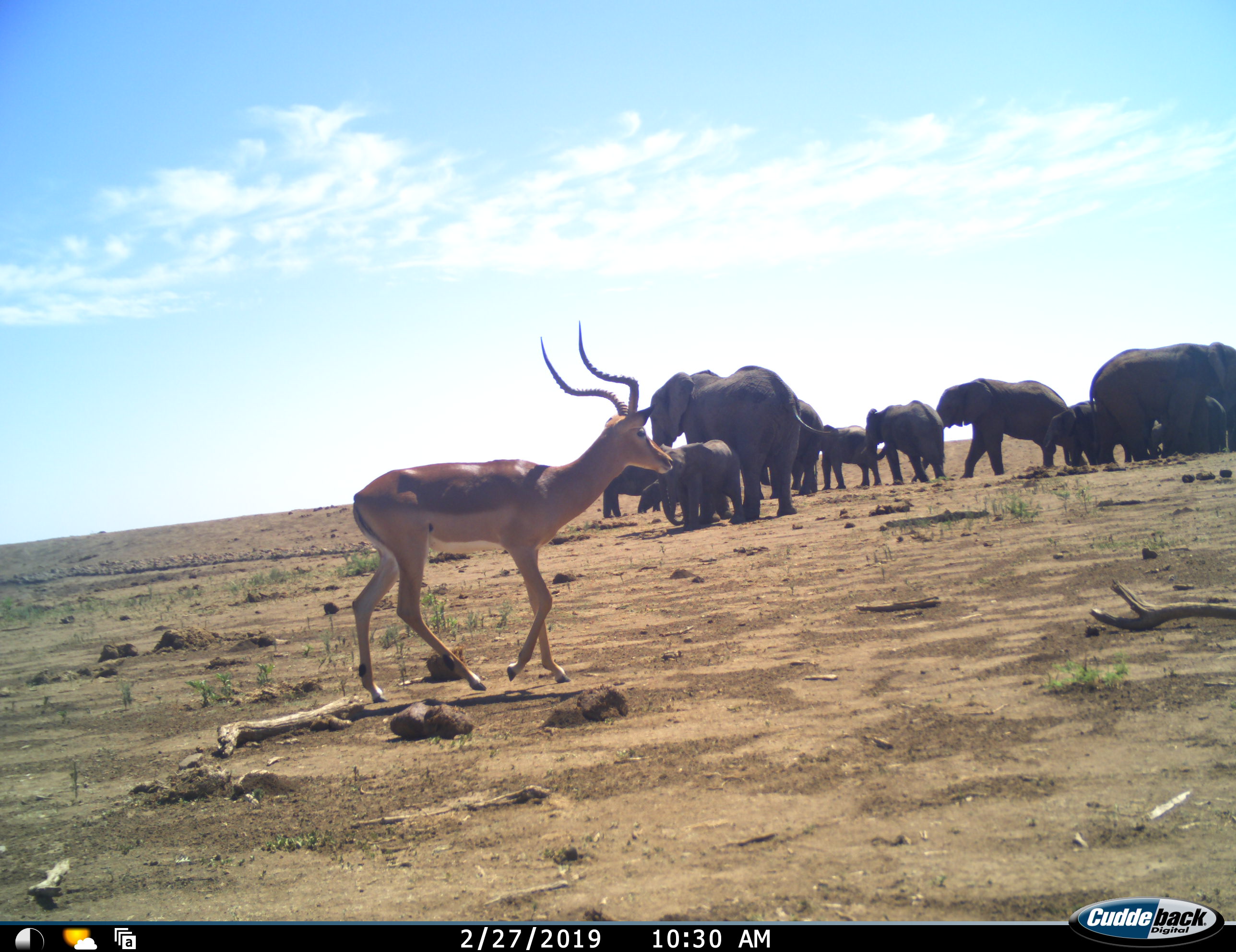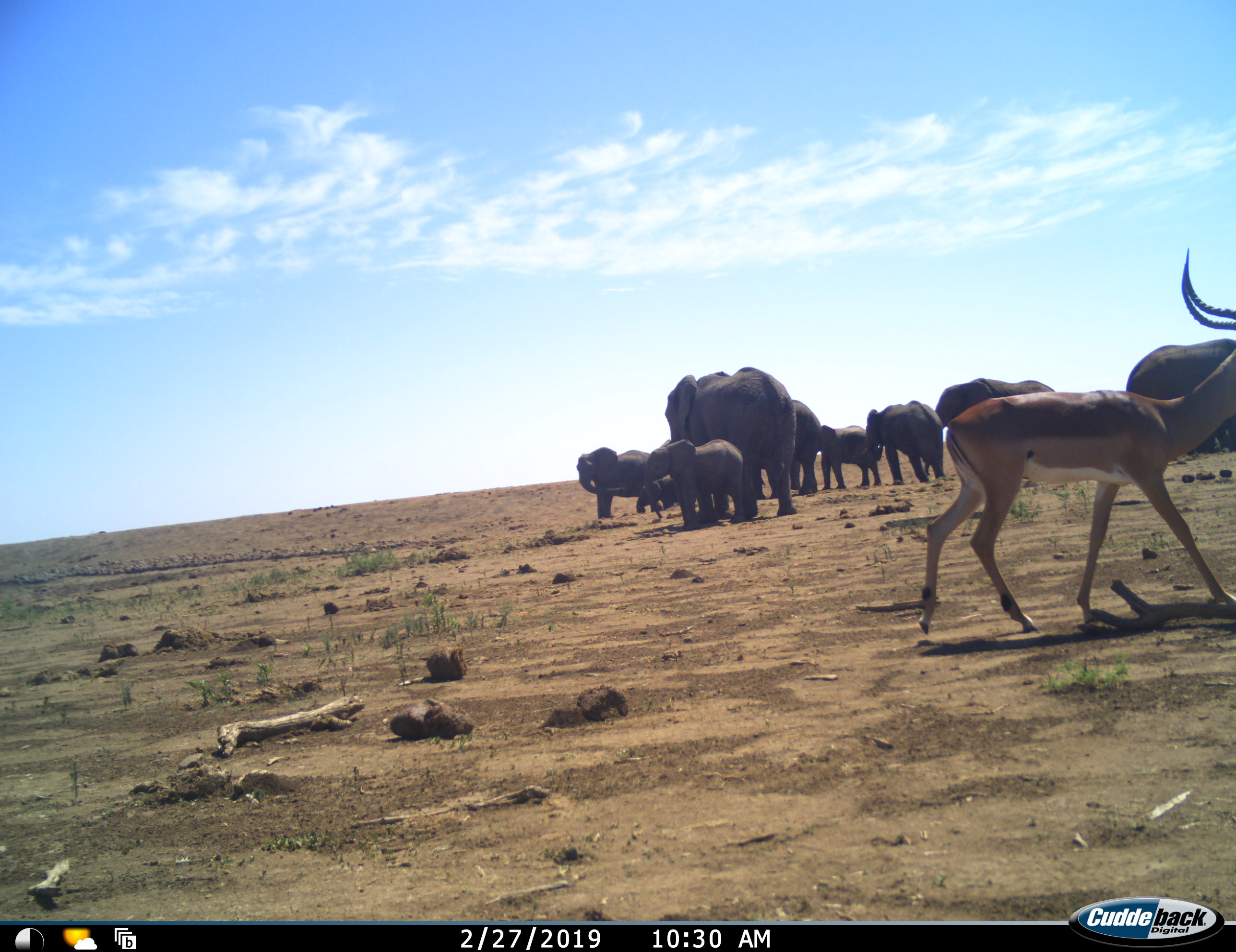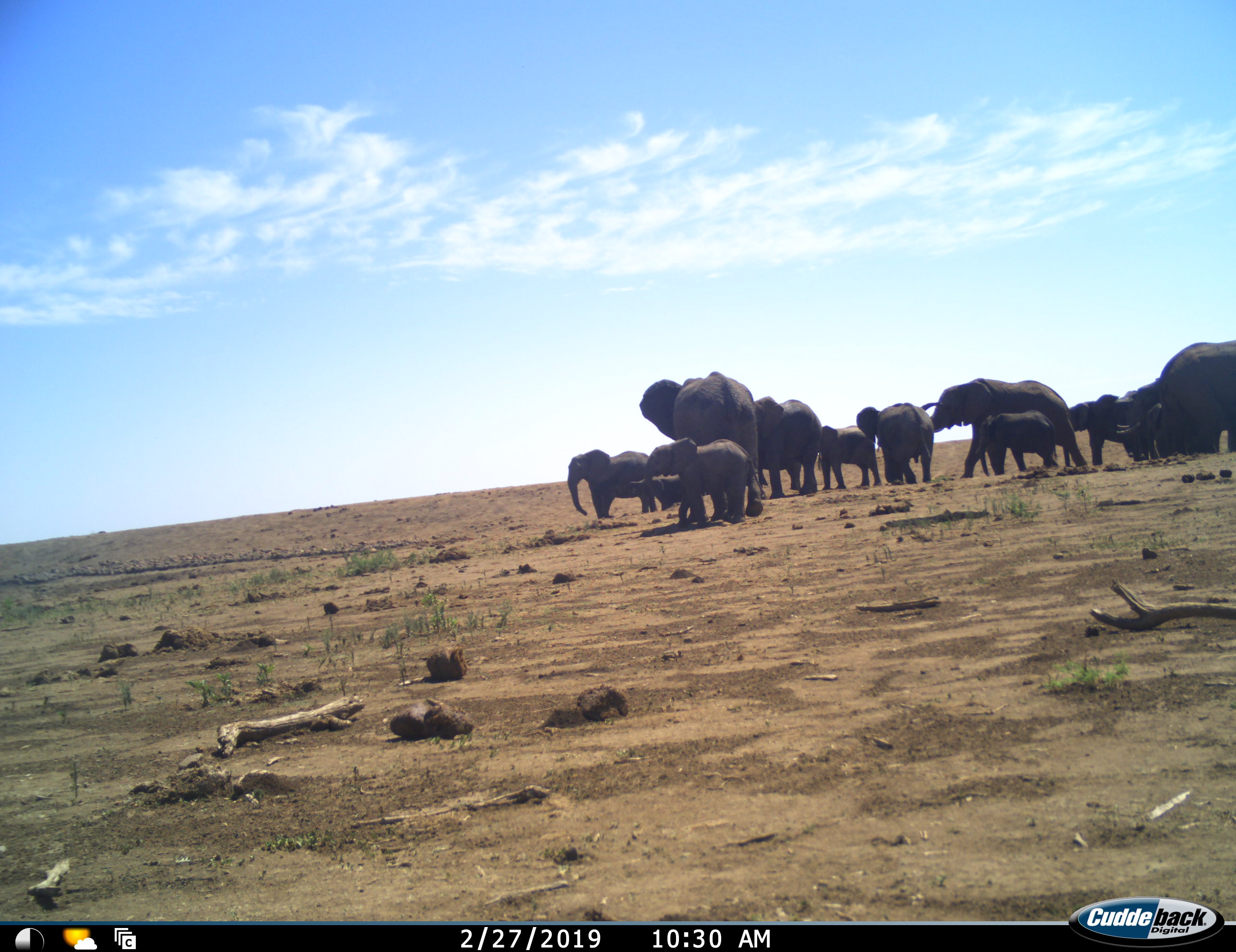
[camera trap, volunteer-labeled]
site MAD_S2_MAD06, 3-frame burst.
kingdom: Animalia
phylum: Chordata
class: Mammalia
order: Proboscidea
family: Elephantidae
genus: Loxodonta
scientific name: Loxodonta africana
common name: african bush elephant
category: elephant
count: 11-50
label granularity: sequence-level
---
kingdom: Animalia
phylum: Chordata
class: Mammalia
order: Artiodactyla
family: Bovidae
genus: Aepyceros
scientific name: Aepyceros melampus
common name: impala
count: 1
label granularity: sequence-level